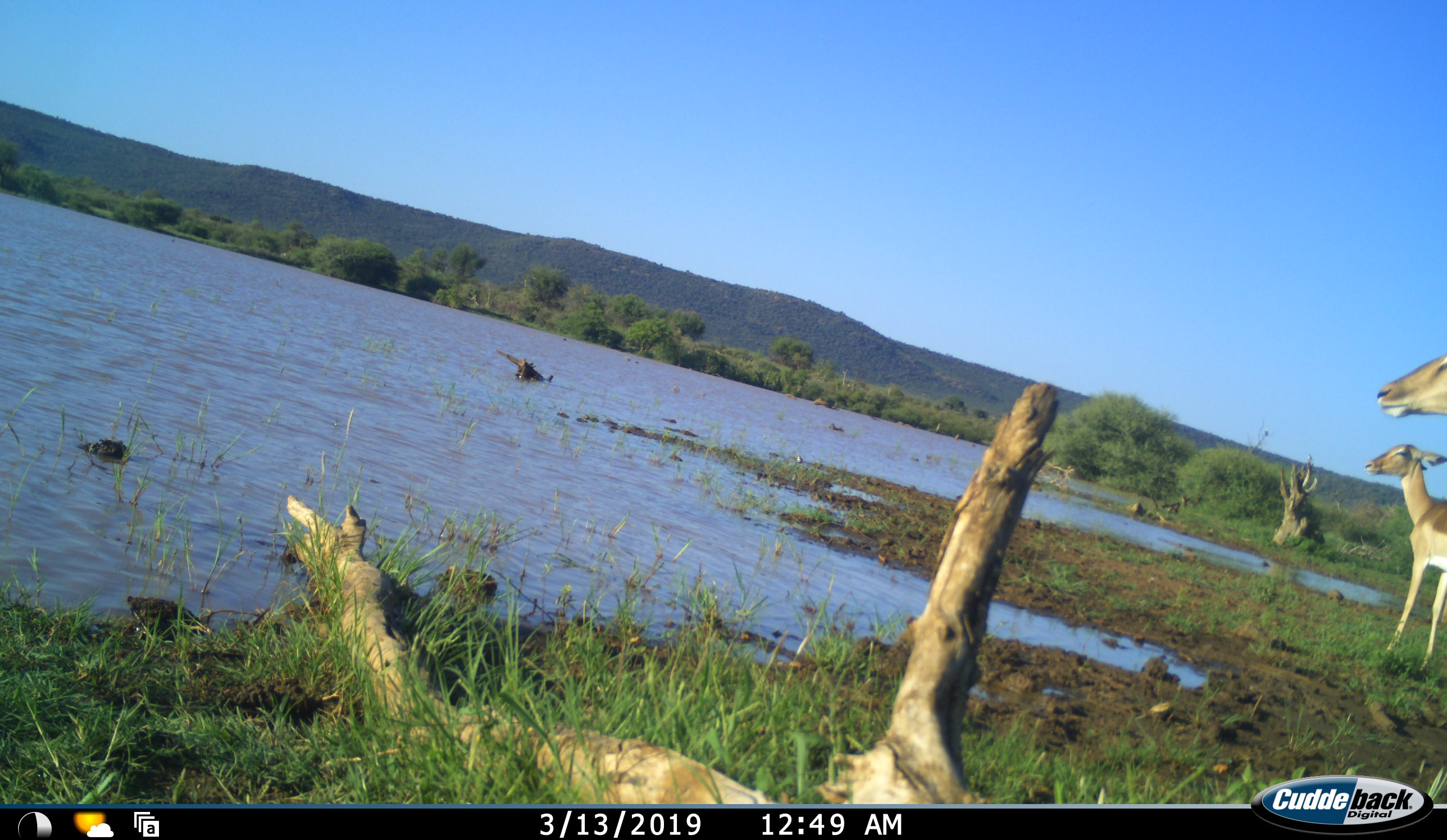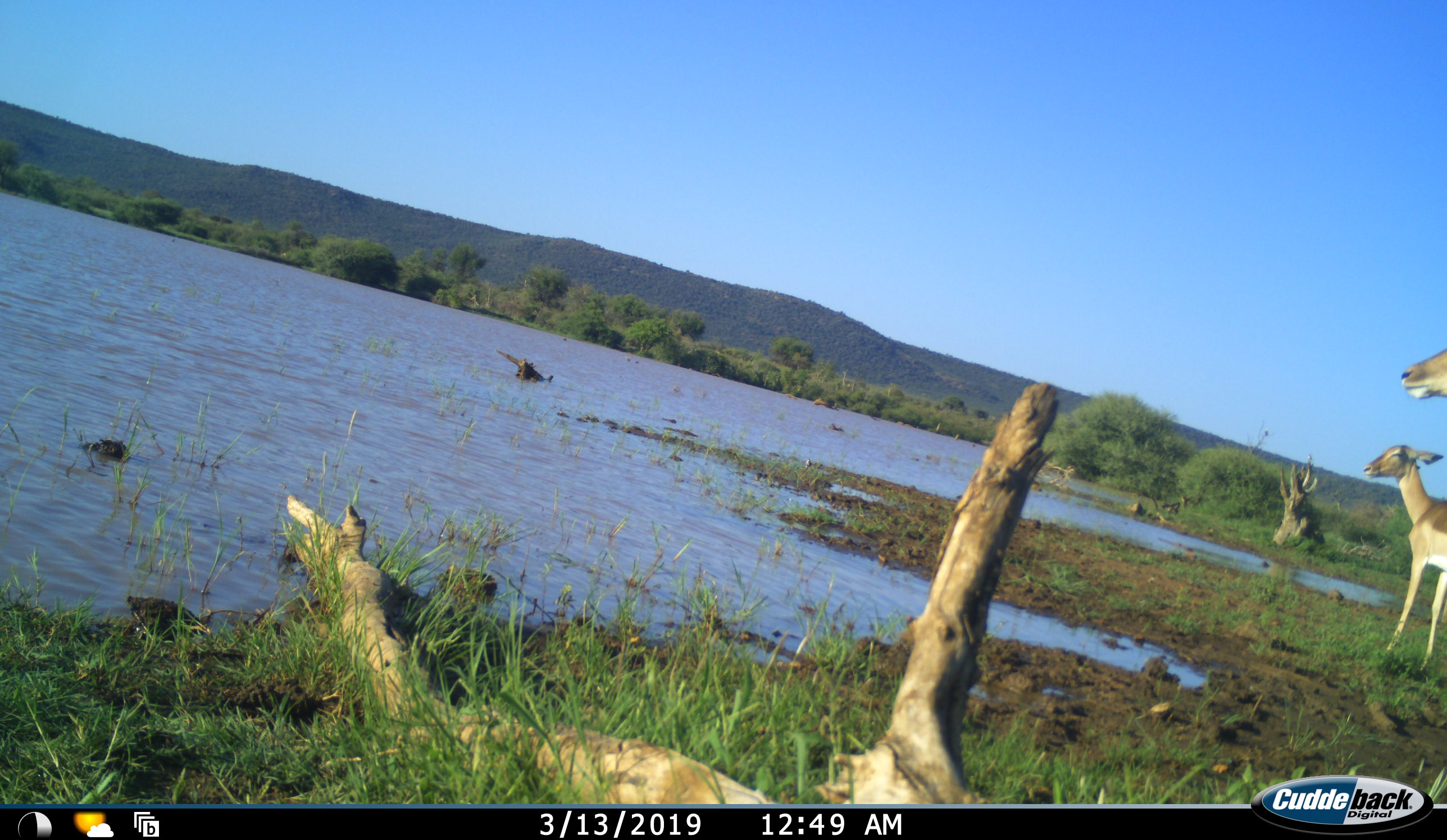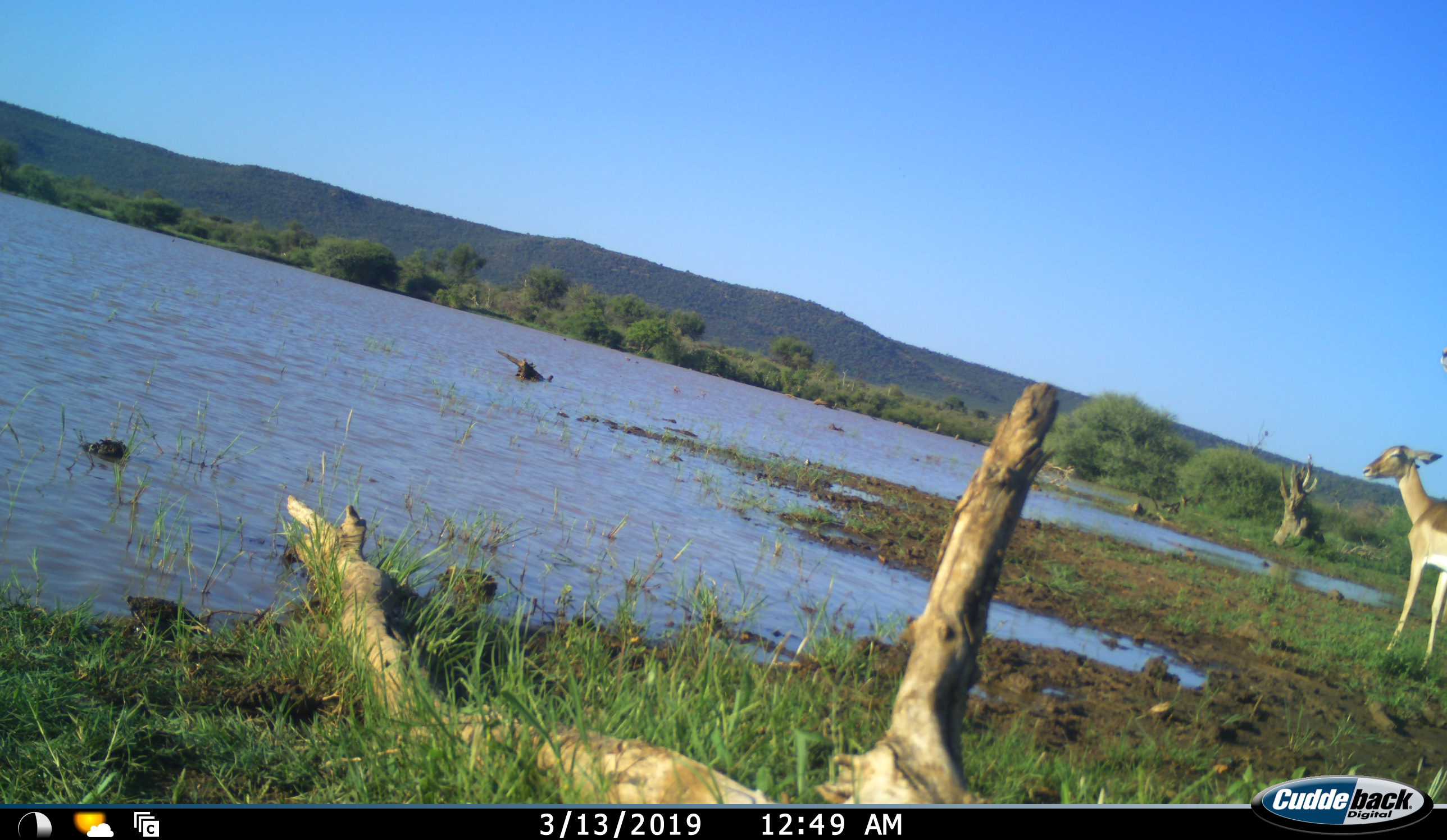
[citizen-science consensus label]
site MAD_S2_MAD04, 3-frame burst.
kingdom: Animalia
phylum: Chordata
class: Mammalia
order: Artiodactyla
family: Bovidae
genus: Aepyceros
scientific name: Aepyceros melampus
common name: impala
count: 2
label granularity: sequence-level